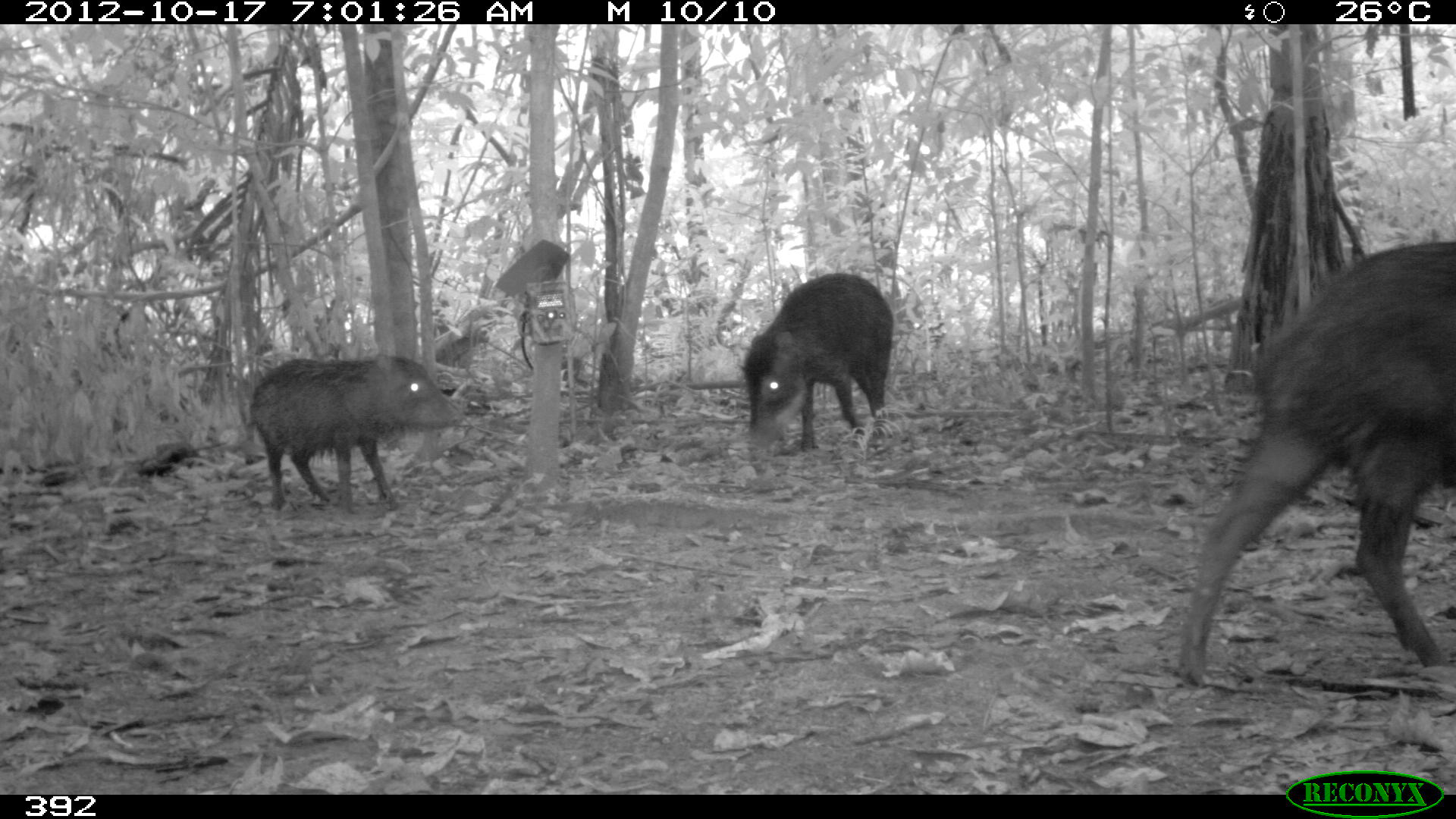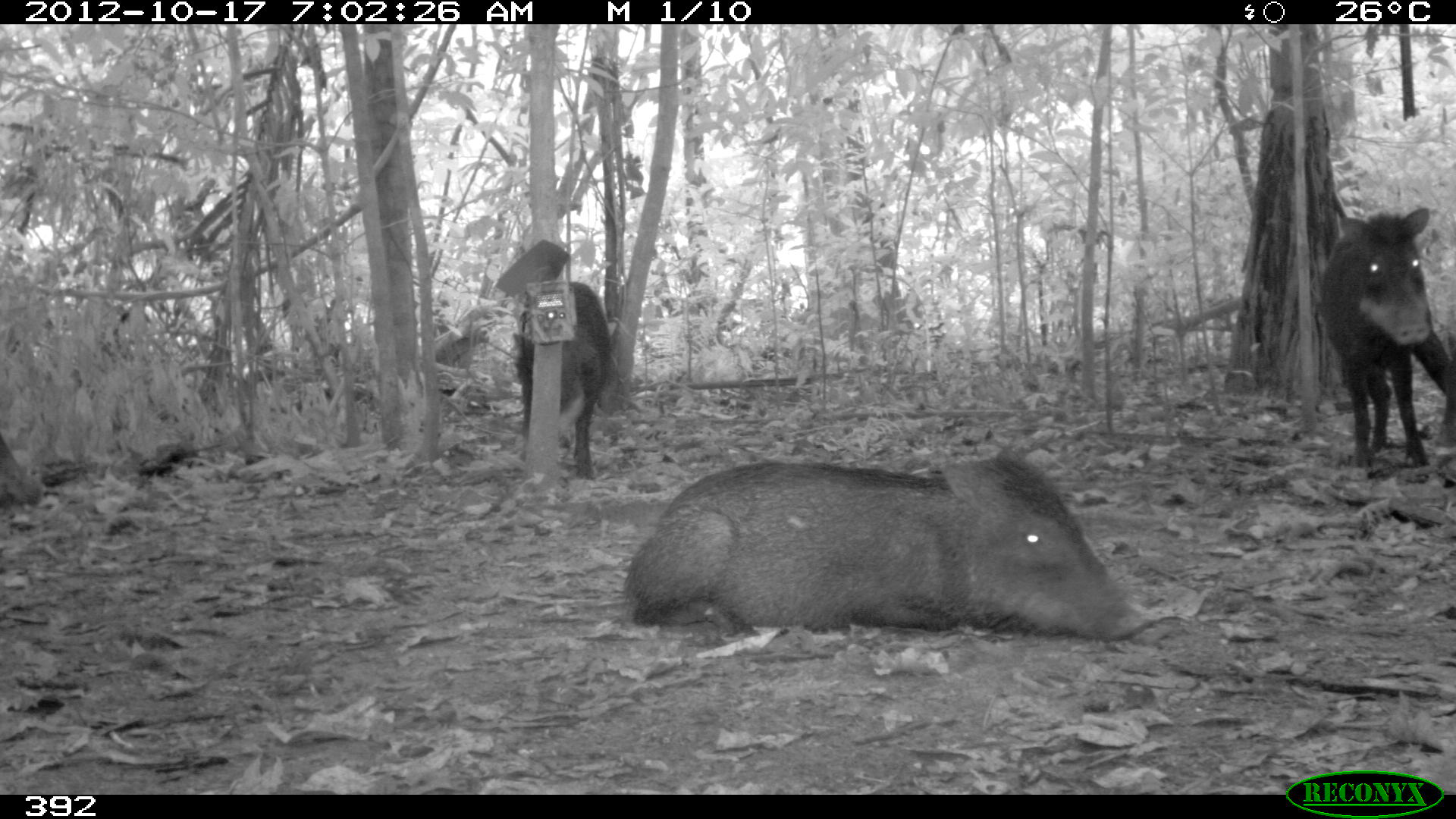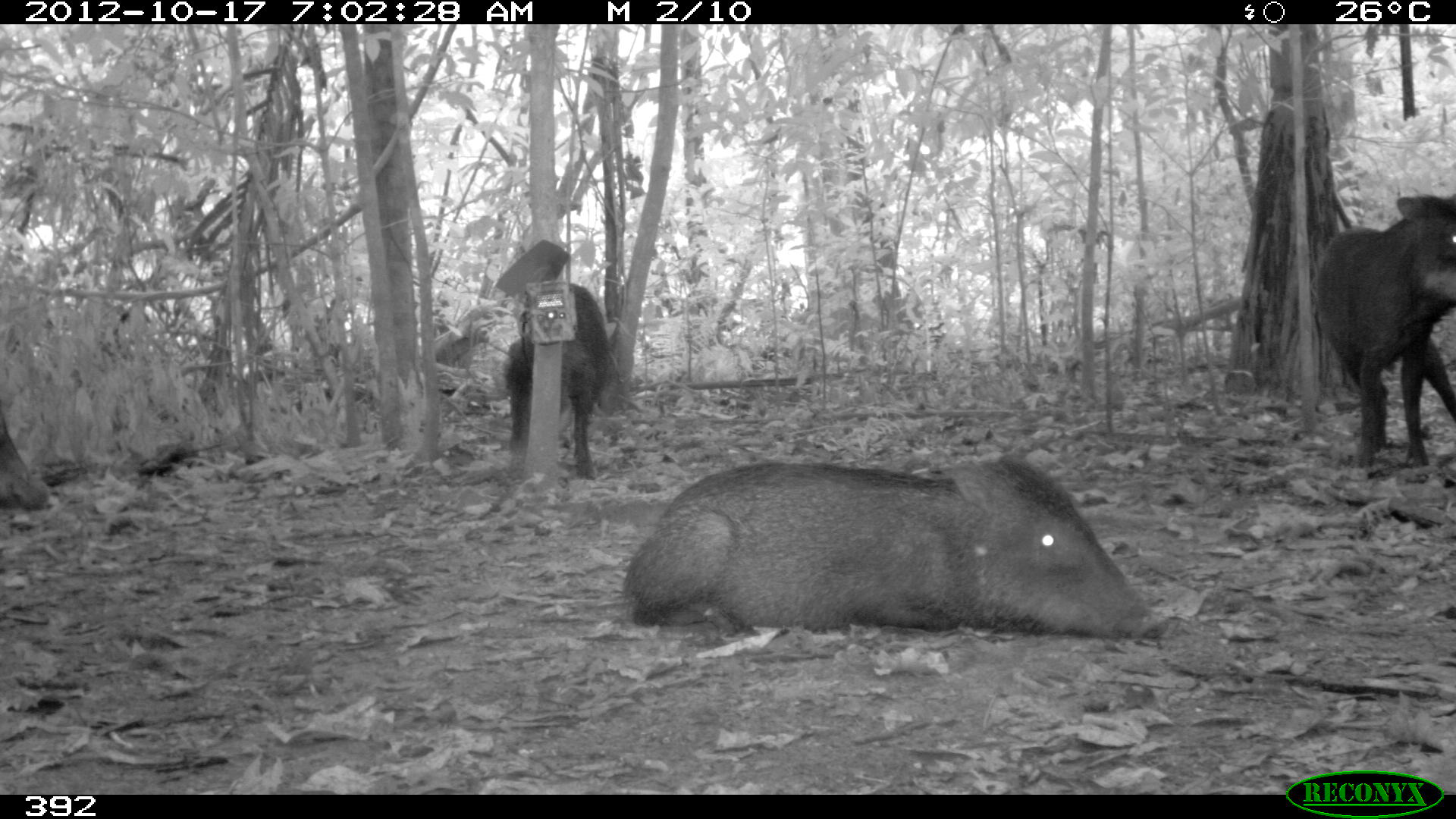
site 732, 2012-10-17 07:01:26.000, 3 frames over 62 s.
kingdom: Animalia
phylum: Chordata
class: Mammalia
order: Artiodactyla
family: Tayassuidae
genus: Tayassu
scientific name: Tayassu pecari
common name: white-lipped peccary